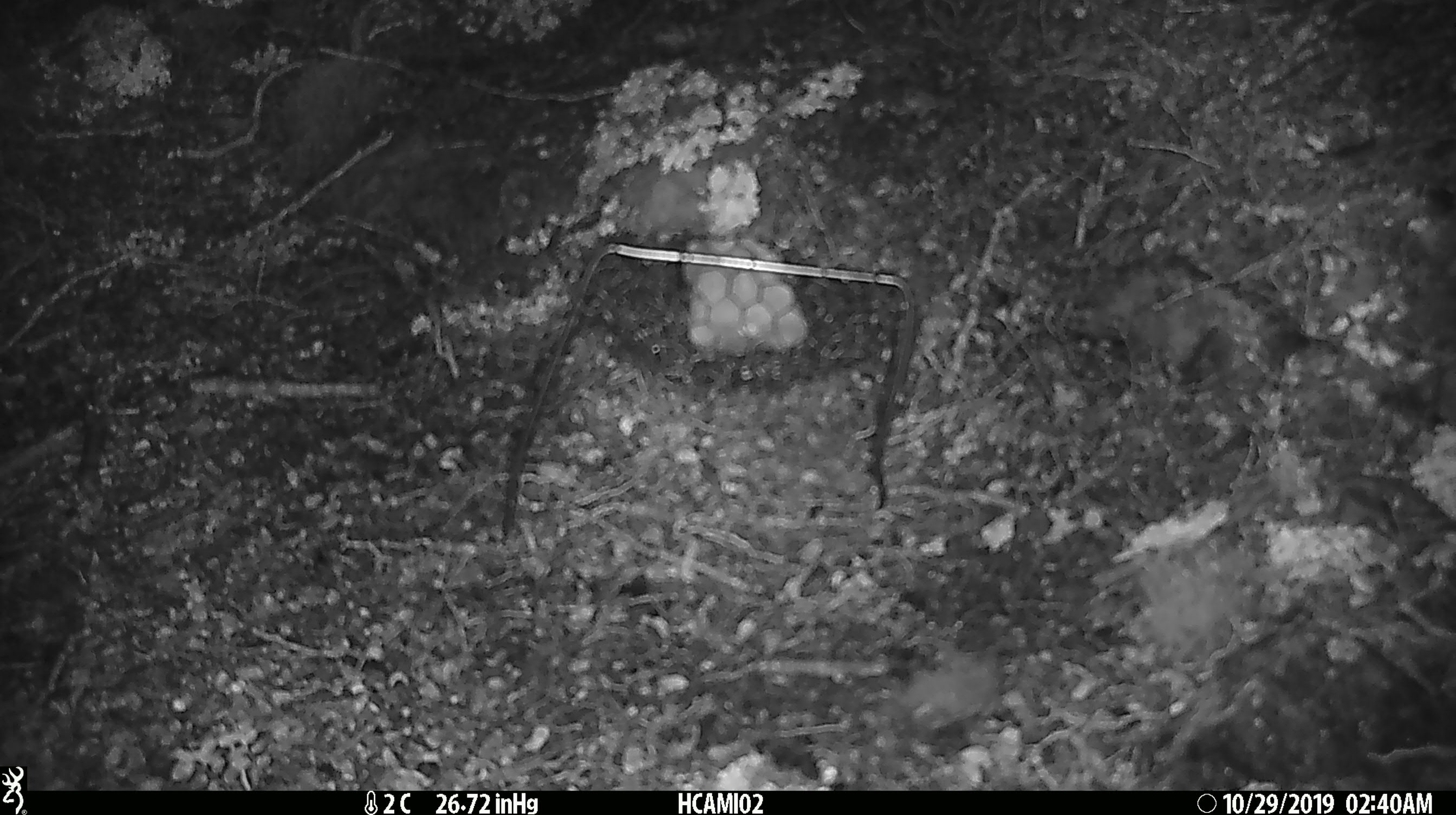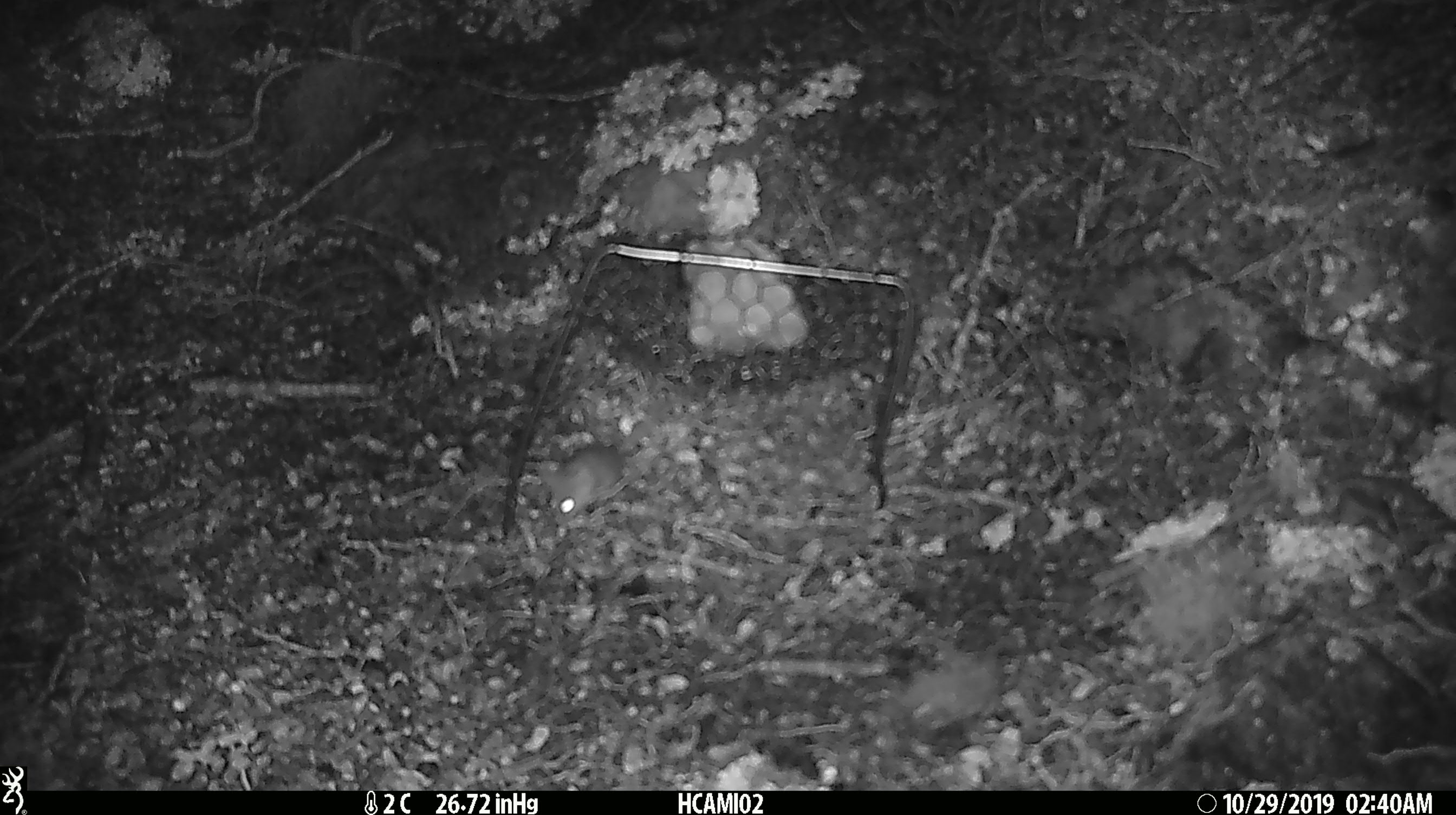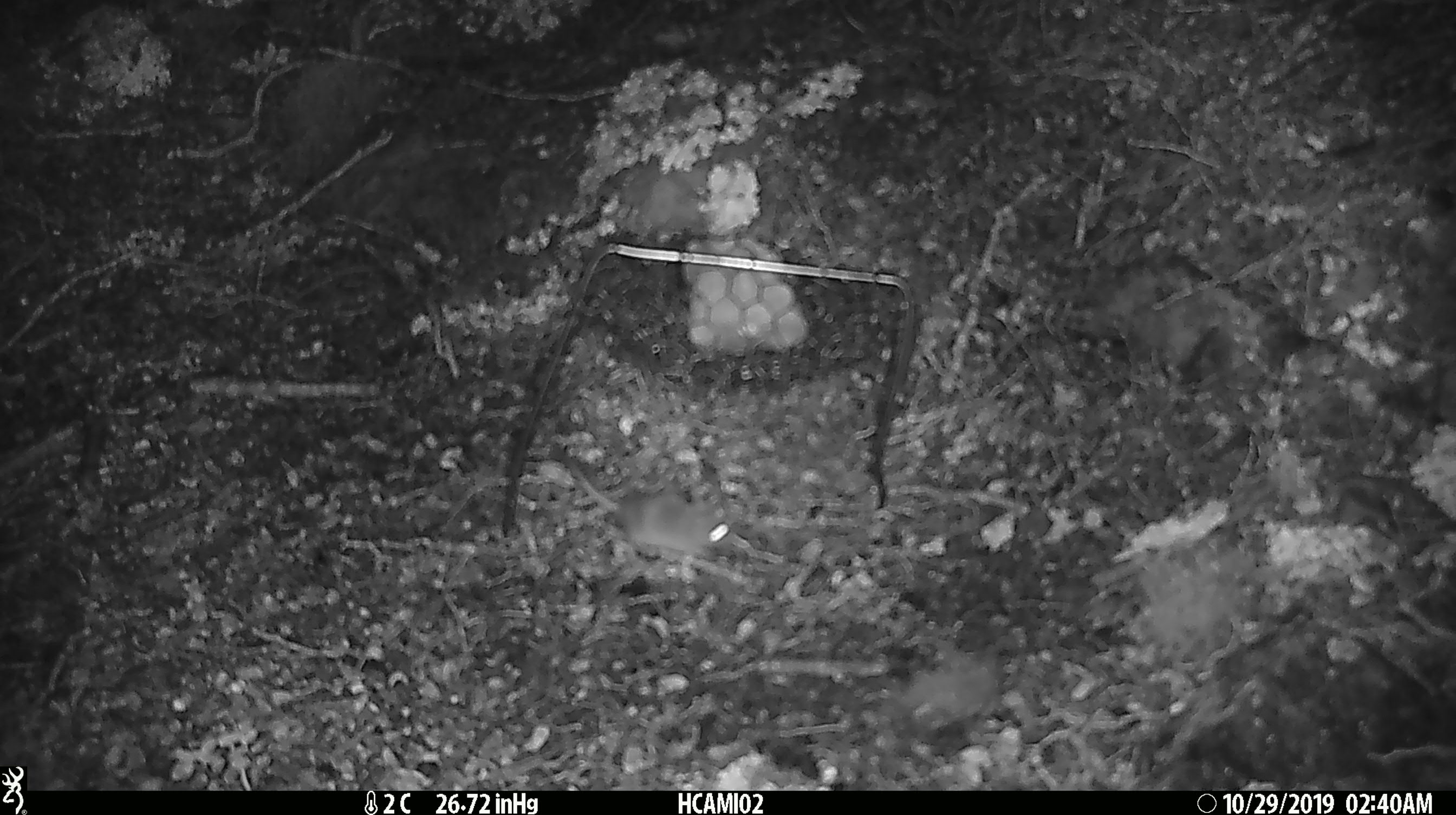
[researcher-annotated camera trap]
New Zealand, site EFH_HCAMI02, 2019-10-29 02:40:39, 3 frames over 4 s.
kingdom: Animalia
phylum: Chordata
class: Mammalia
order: Rodentia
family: Muridae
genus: Mus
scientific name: Mus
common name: mouse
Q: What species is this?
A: Mouse (Mus).